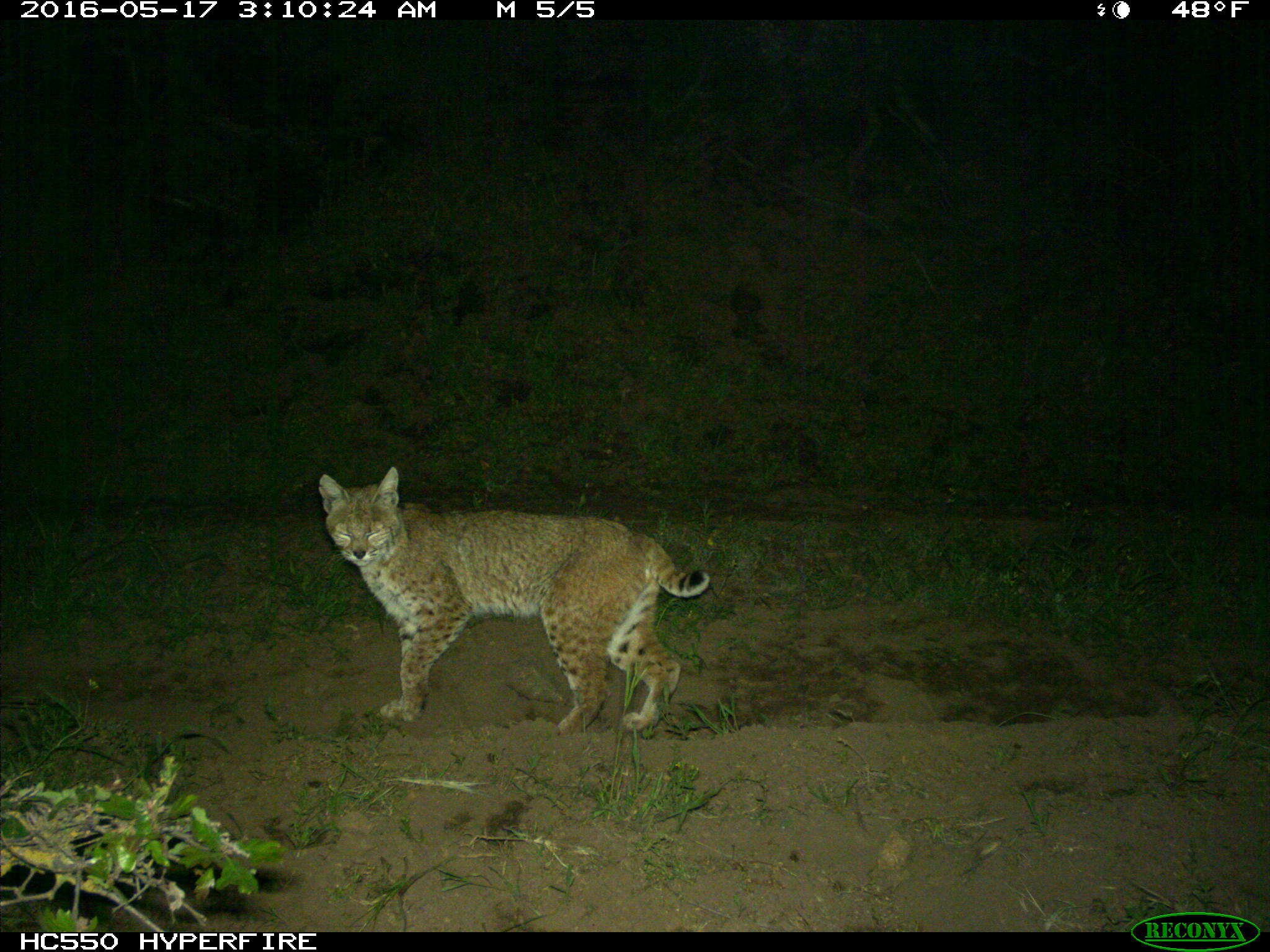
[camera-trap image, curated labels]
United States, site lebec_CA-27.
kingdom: Animalia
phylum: Chordata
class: Mammalia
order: Carnivora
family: Felidae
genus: Lynx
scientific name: Lynx rufus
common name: bobcat